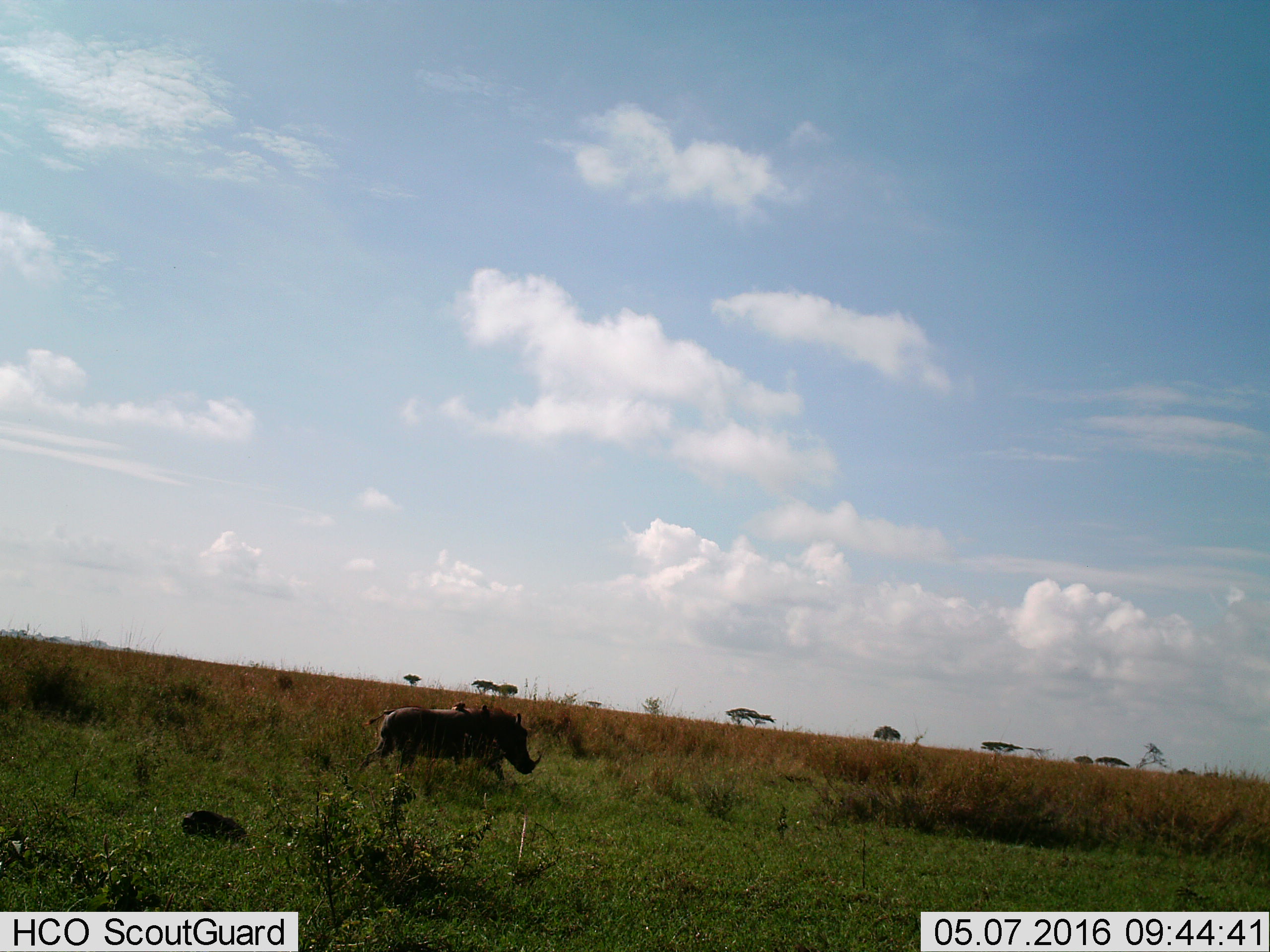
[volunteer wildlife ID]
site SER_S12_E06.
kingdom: Animalia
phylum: Chordata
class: Mammalia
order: Artiodactyla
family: Suidae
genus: Phacochoerus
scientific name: Phacochoerus africanus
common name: warthog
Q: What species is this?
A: Warthog (Phacochoerus africanus).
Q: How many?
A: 1.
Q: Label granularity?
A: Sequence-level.